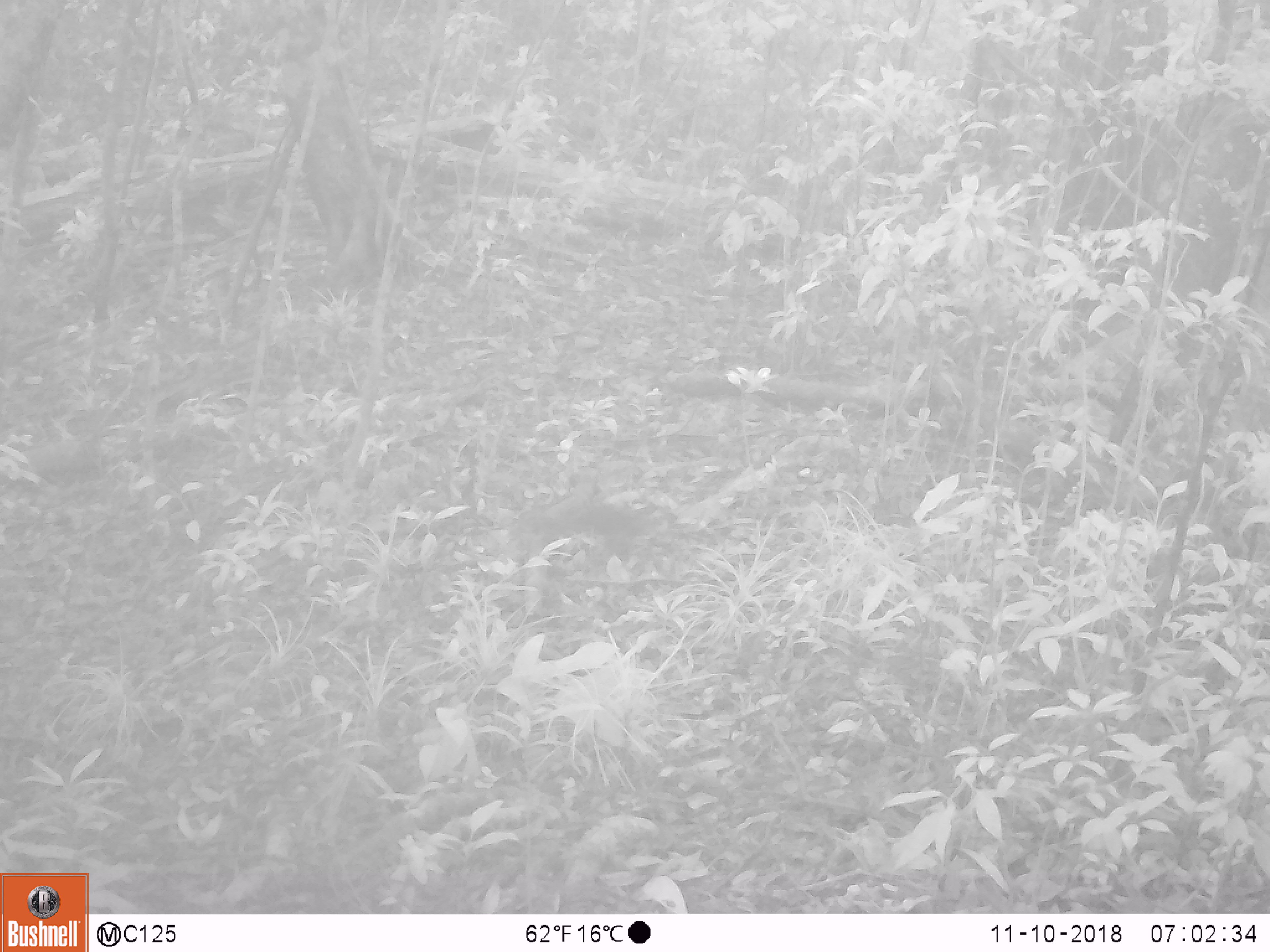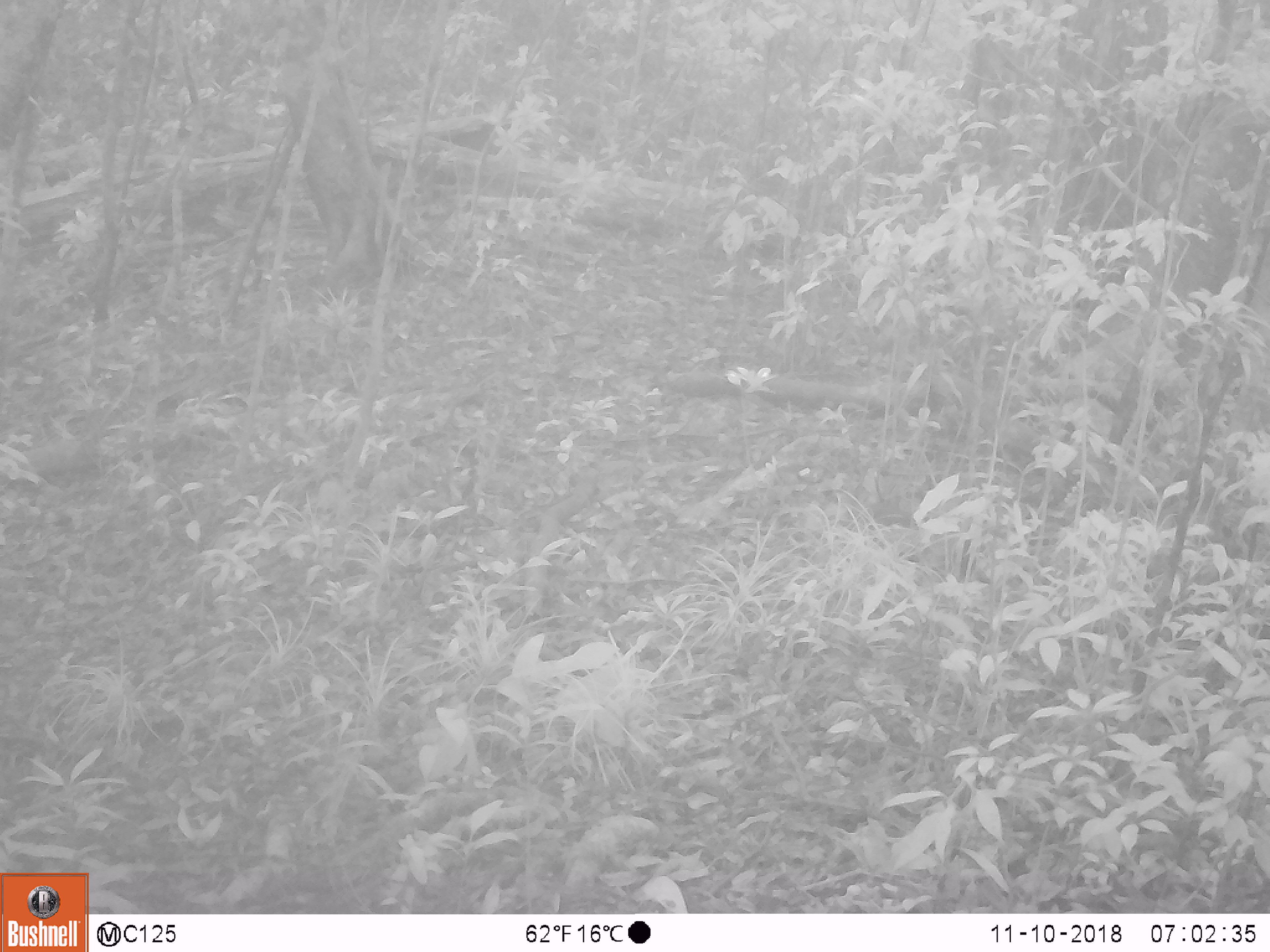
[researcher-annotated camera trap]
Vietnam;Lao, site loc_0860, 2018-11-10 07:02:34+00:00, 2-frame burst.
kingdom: Animalia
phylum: Chordata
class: Mammalia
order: Rodentia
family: Sciuridae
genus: Dremomys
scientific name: Dremomys rufigenis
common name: red-cheeked squirrel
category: red cheeked squirrel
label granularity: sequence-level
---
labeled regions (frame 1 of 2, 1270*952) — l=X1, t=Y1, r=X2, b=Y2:
red cheeked squirrel: l=519, t=501, r=664, b=564